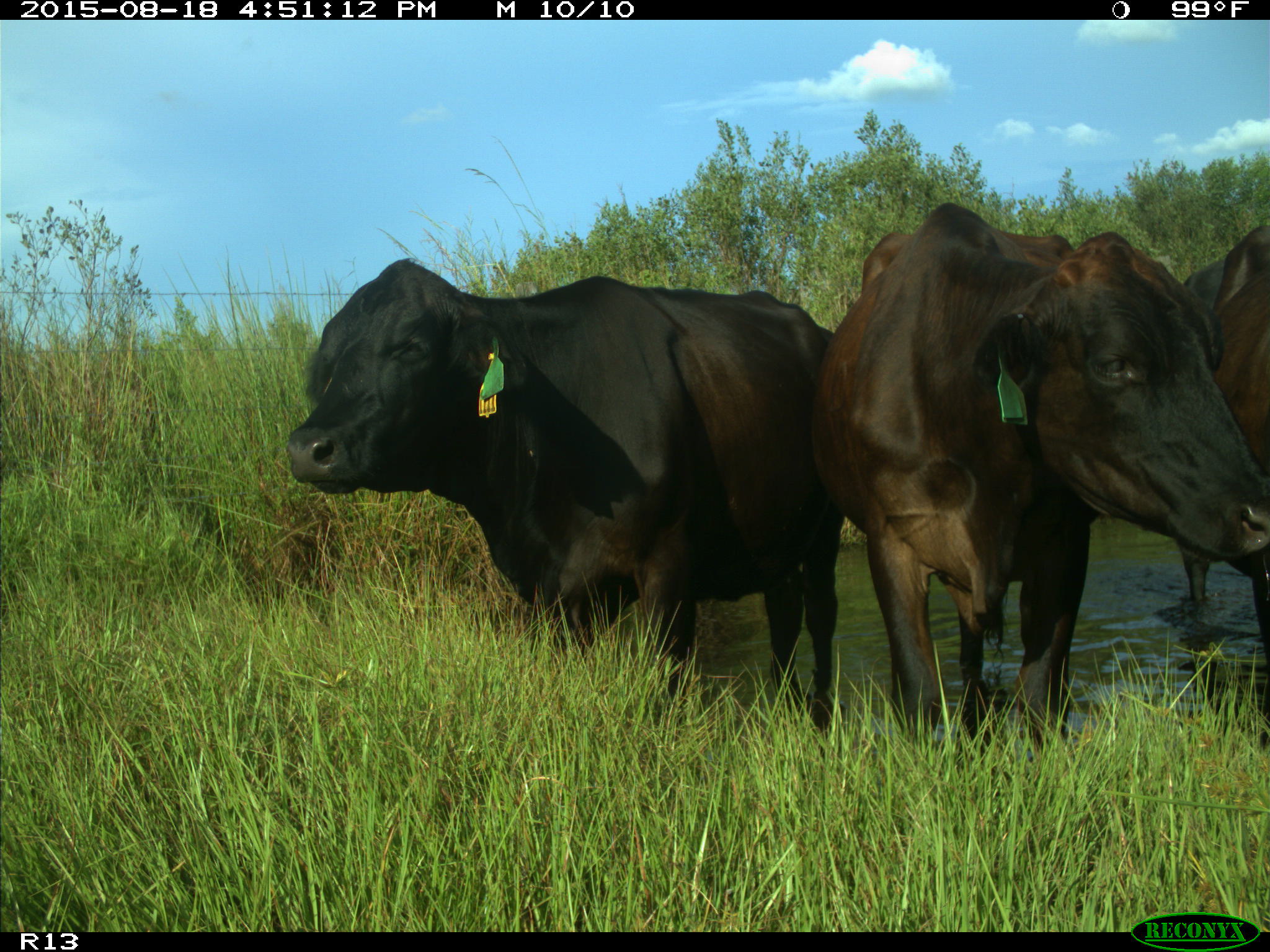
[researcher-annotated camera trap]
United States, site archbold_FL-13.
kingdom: Animalia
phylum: Chordata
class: Mammalia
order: Artiodactyla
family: Bovidae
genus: Bos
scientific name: Bos taurus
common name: domestic cow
Bos taurus (domestic cow).